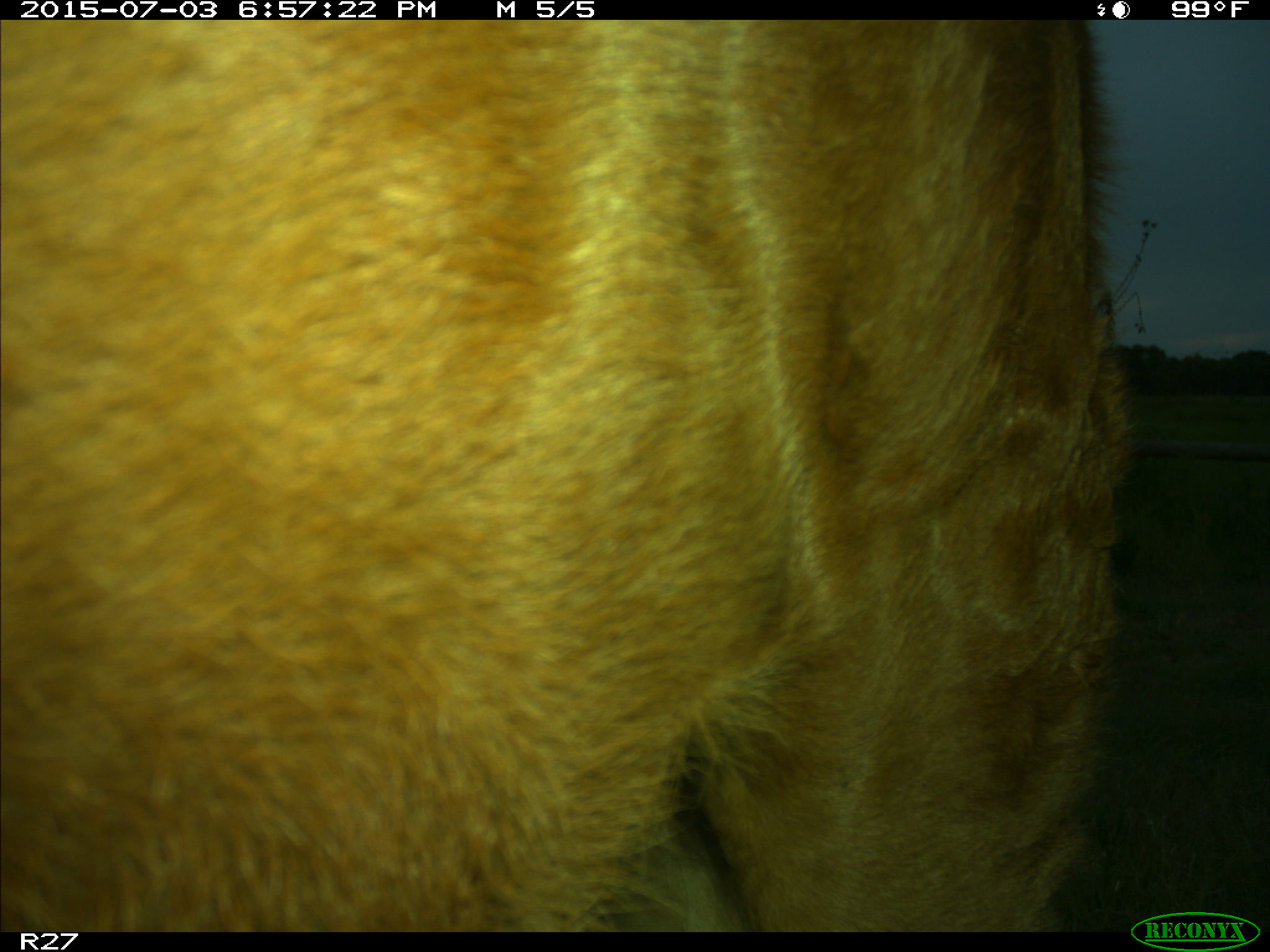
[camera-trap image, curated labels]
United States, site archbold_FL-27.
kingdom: Animalia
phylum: Chordata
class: Mammalia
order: Artiodactyla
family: Bovidae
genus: Bos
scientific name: Bos taurus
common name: domestic cow